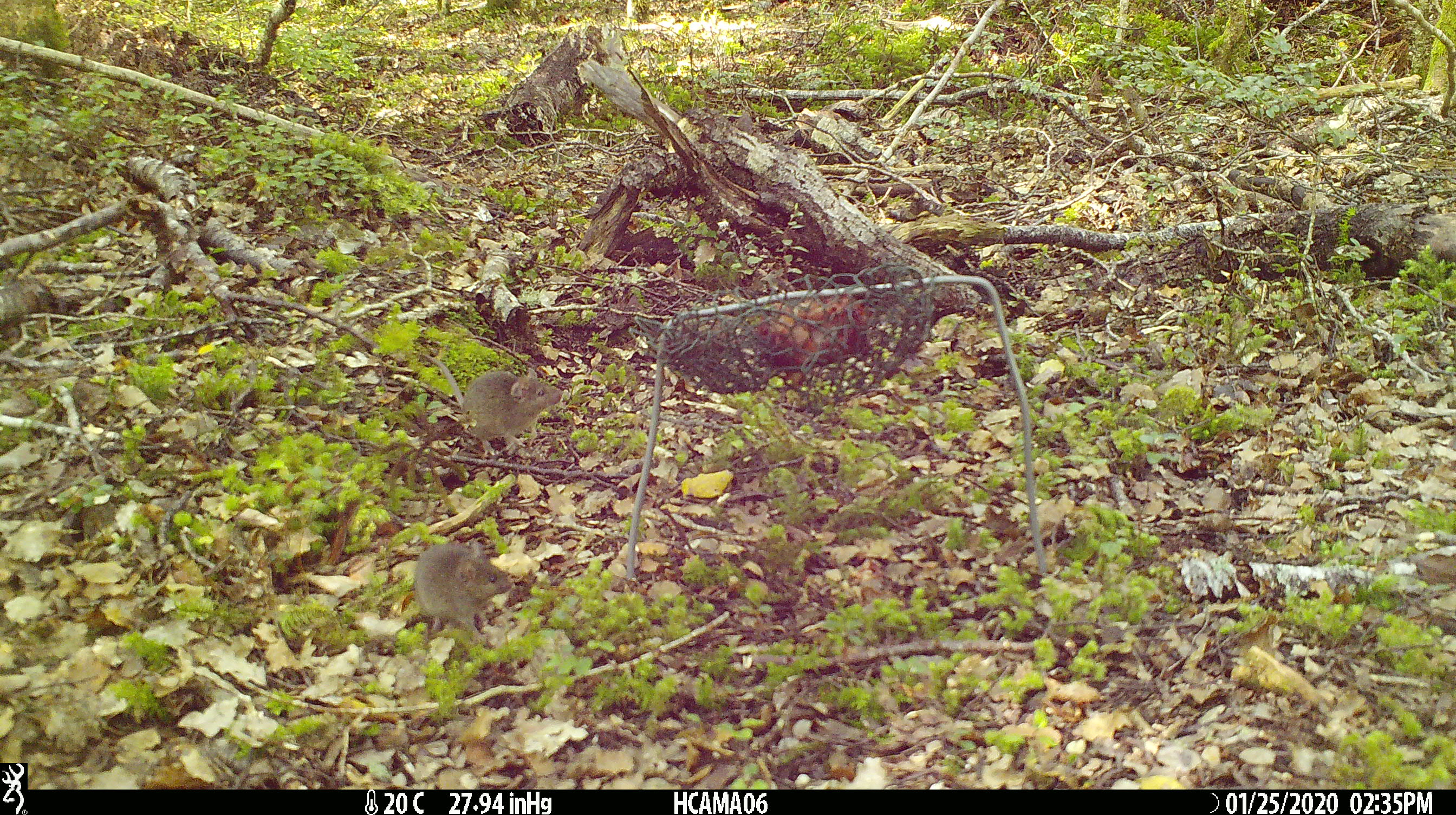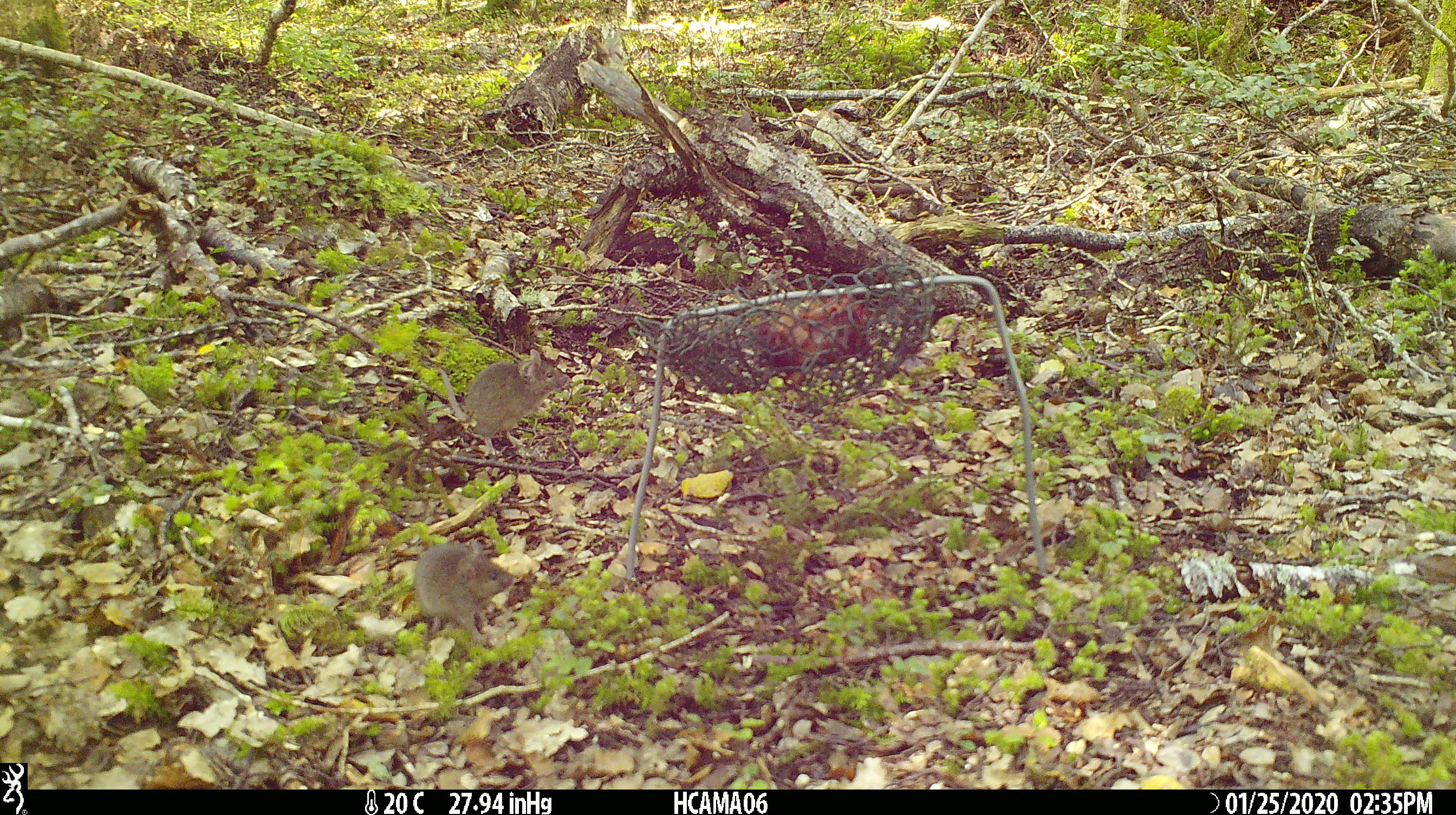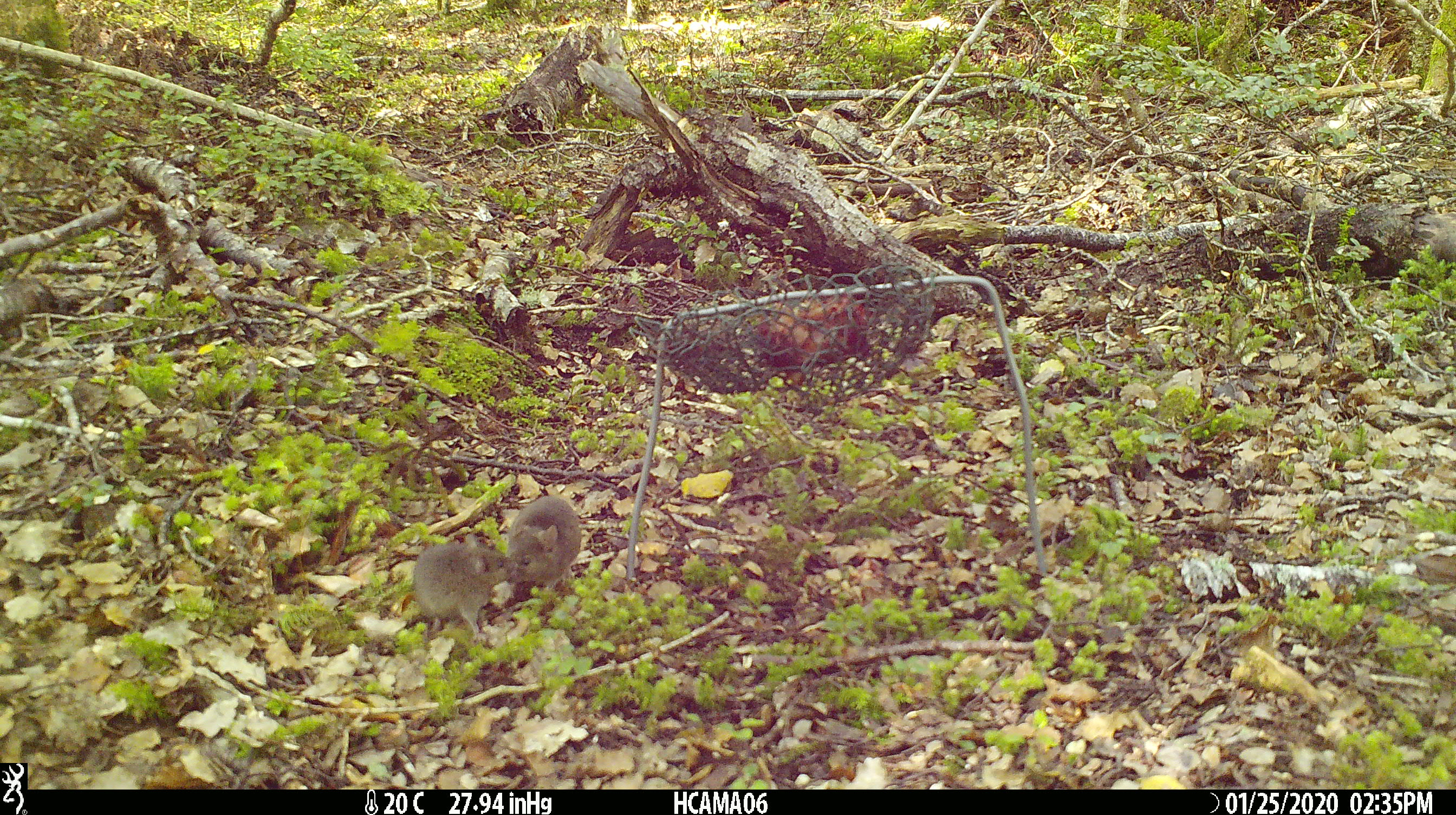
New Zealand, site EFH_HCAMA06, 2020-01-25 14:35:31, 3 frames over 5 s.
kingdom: Animalia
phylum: Chordata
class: Mammalia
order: Rodentia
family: Muridae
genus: Mus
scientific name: Mus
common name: mouse